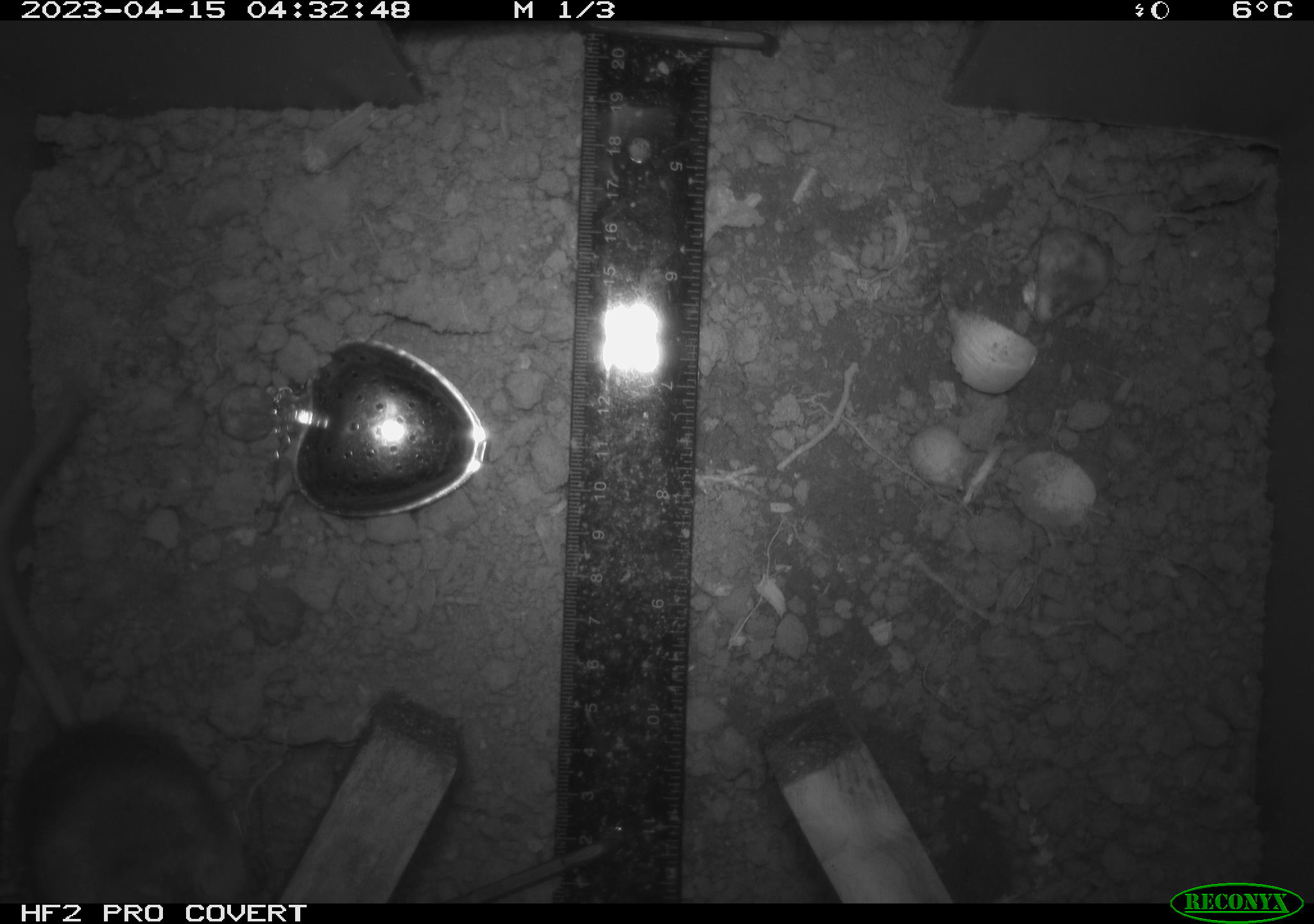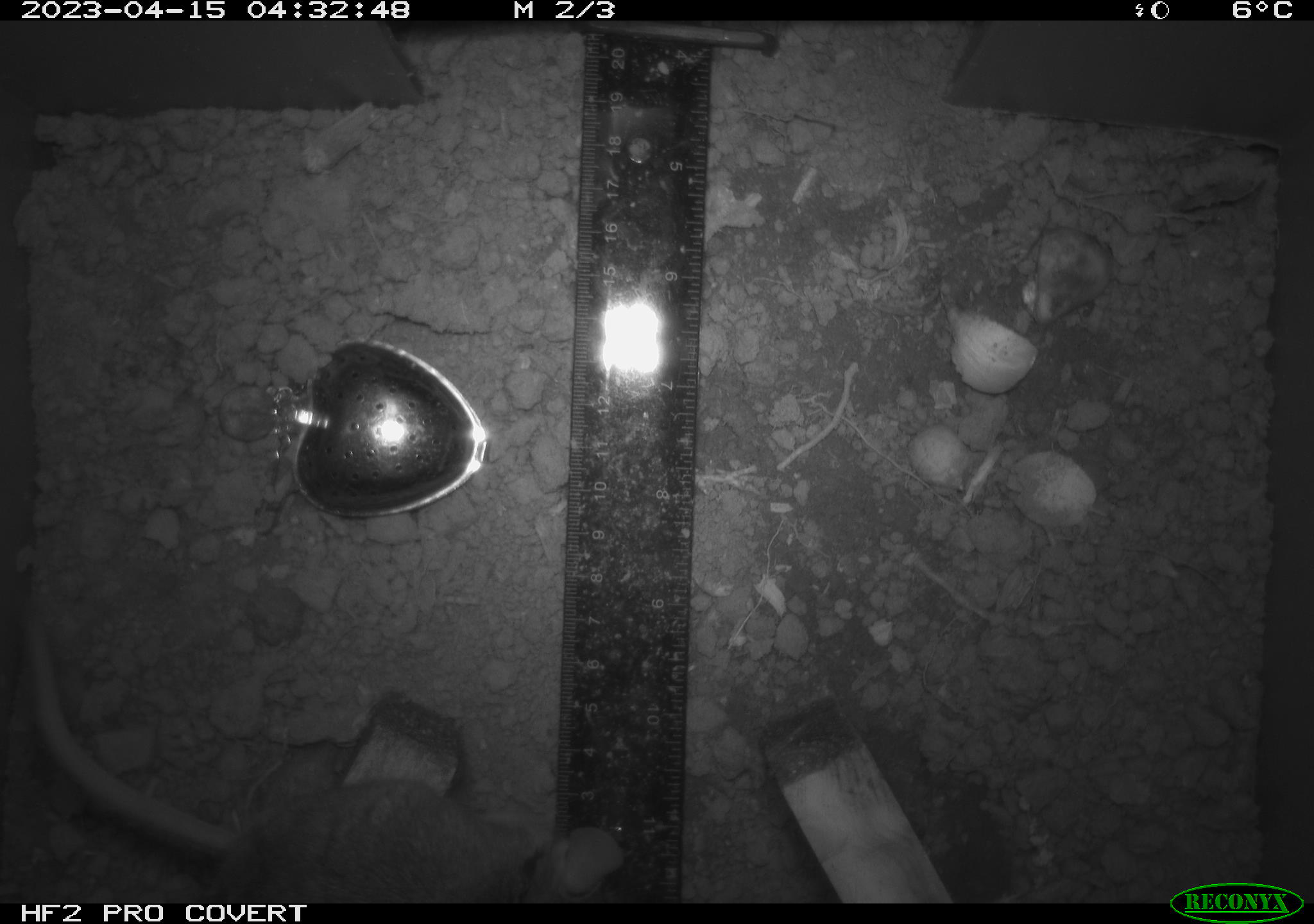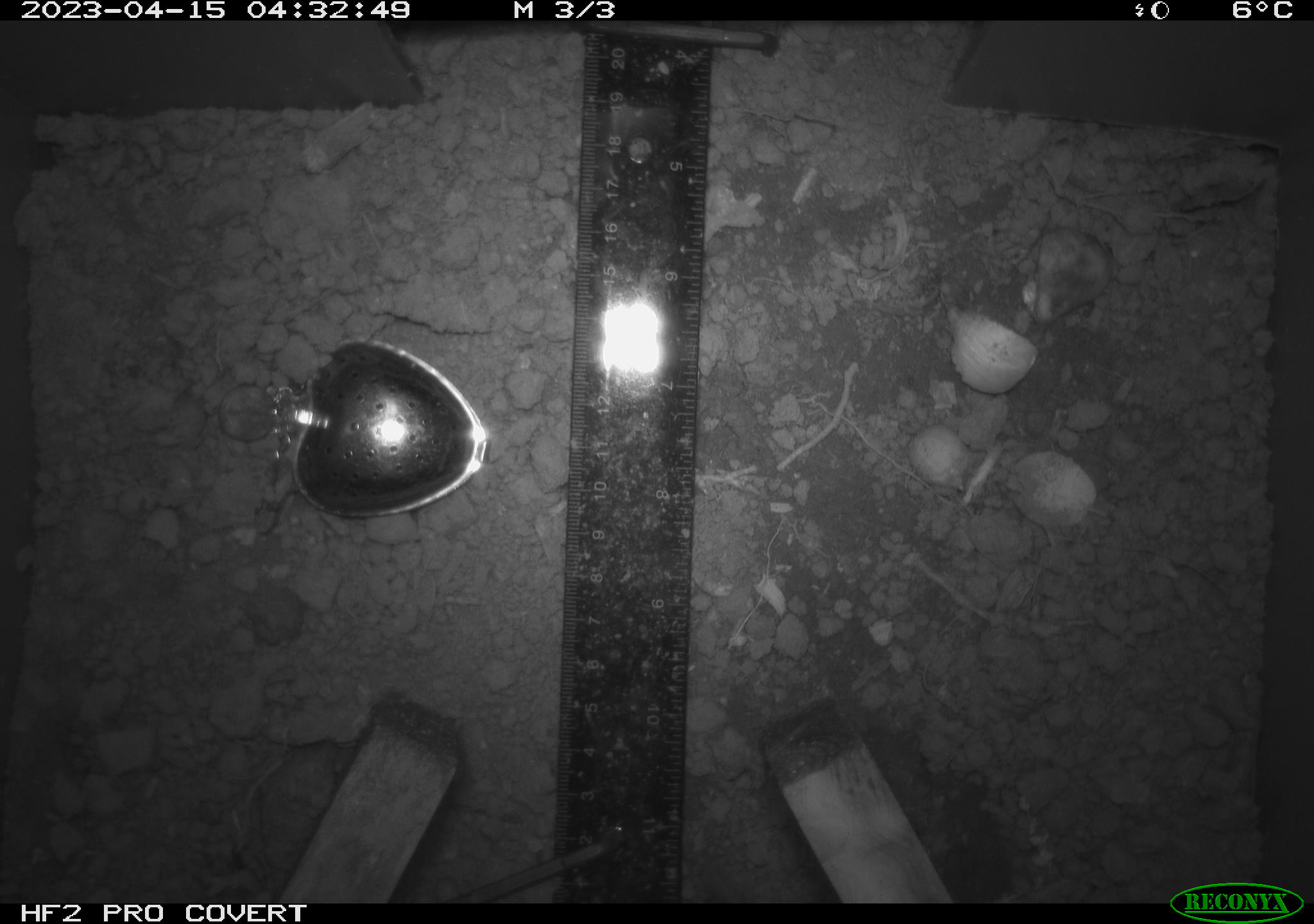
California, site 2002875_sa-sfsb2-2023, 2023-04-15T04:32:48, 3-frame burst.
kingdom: Animalia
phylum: Chordata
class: Mammalia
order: Rodentia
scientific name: Rodentia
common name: mouse species